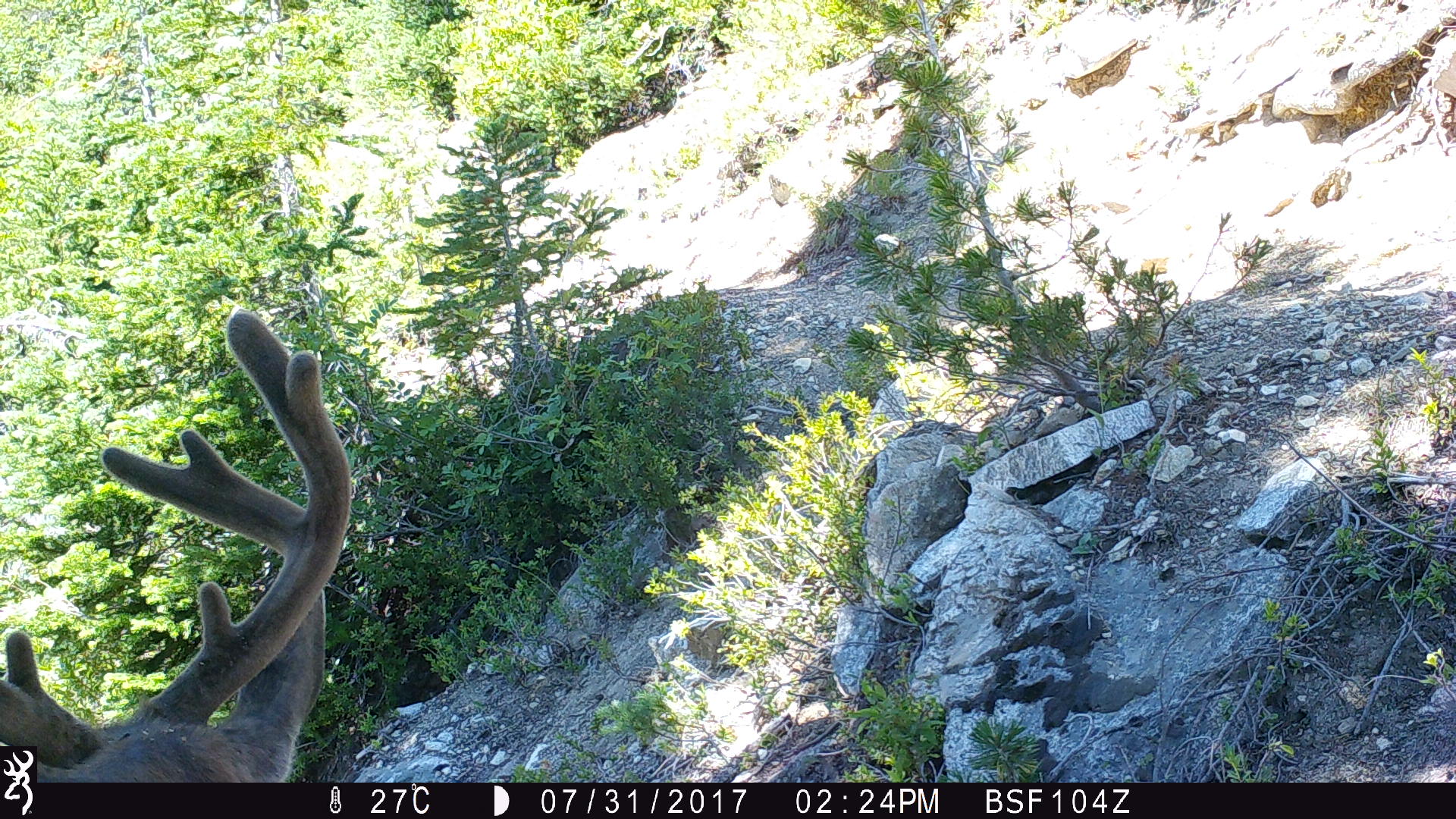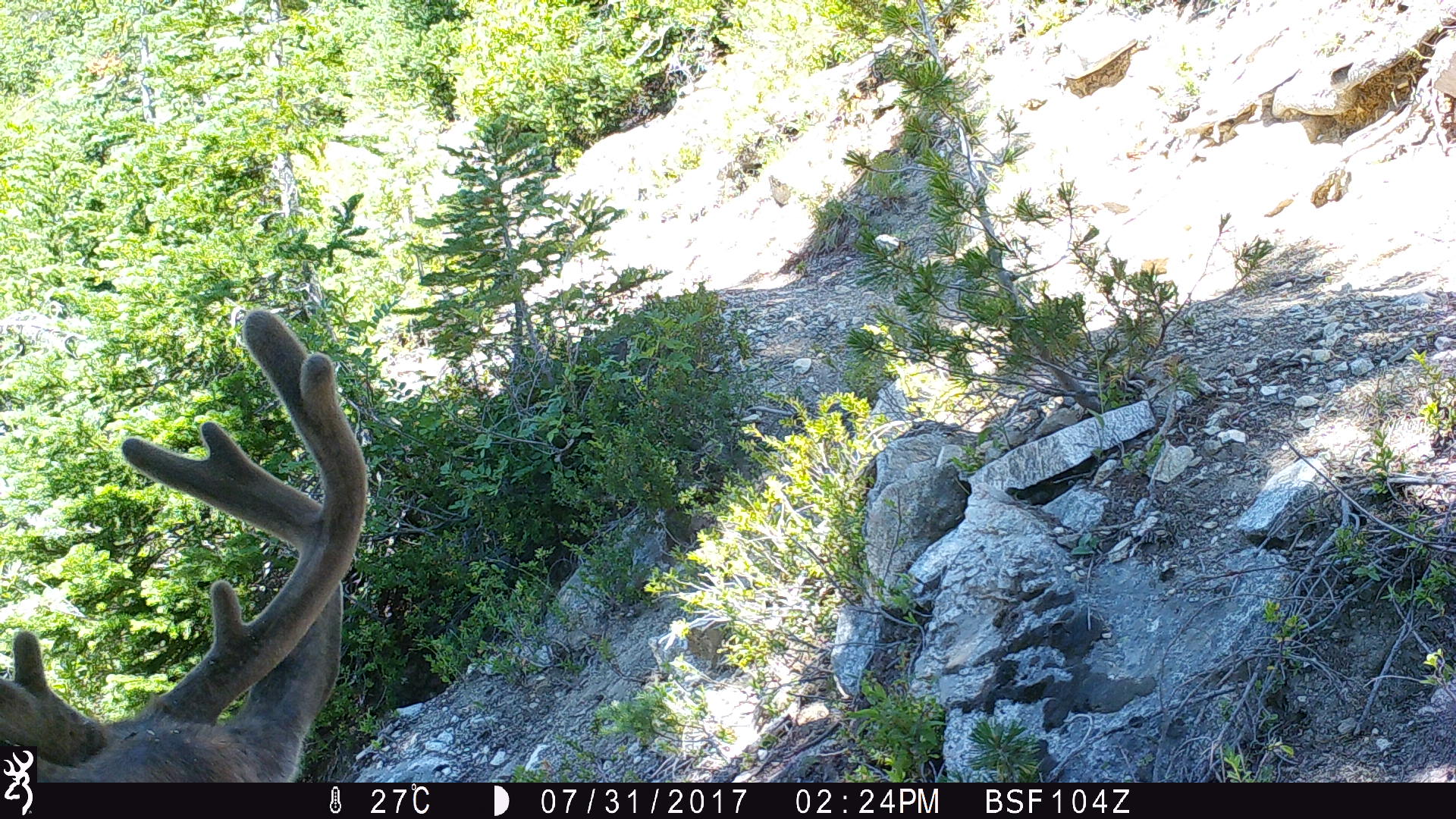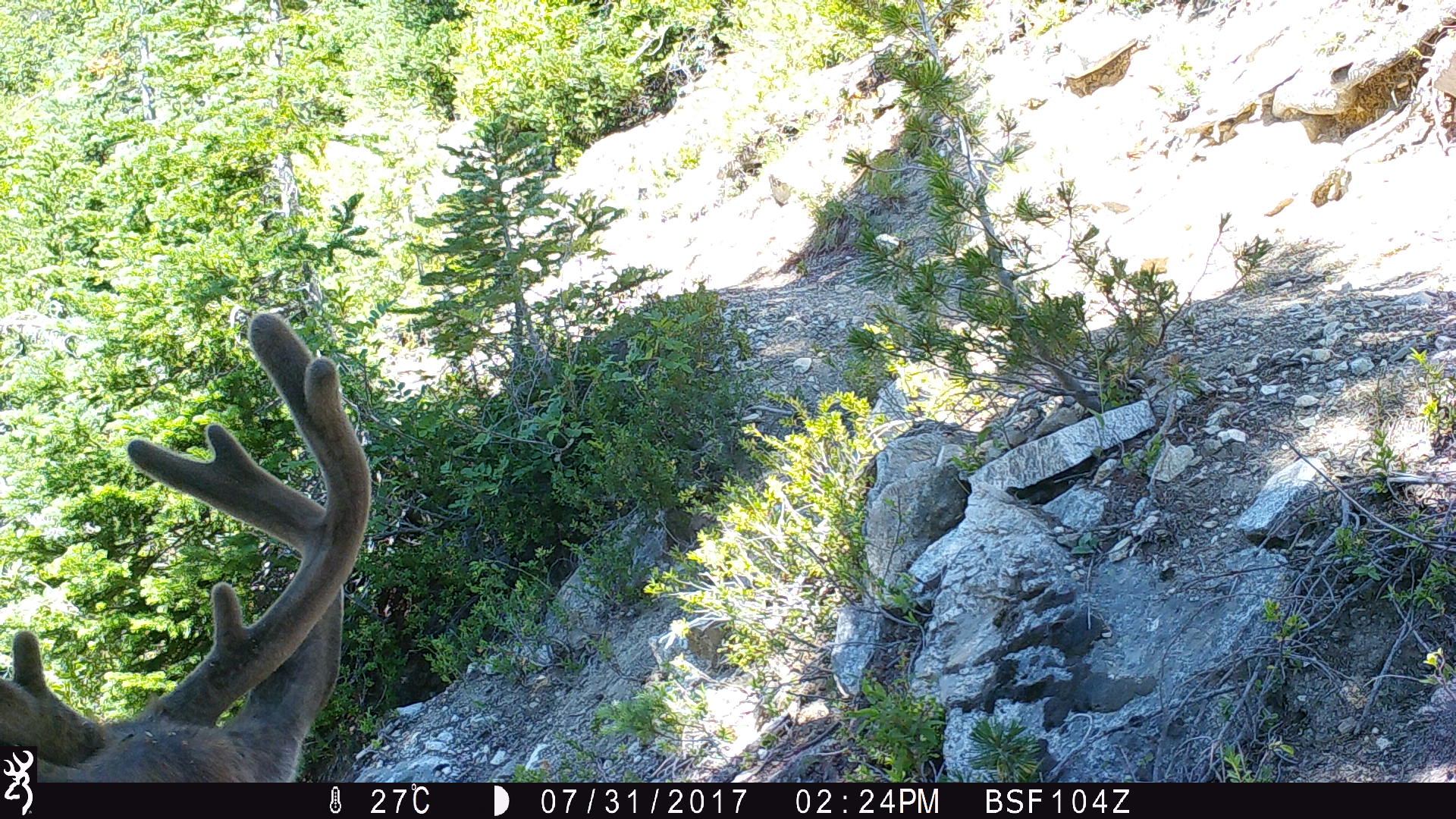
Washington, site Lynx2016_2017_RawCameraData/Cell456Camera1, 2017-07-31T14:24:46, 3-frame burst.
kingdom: Animalia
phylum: Chordata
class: Mammalia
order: Artiodactyla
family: Cervidae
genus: Odocoileus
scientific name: Odocoileus hemionus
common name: mule deer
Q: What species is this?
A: Odocoileus hemionus (mule deer).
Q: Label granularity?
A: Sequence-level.